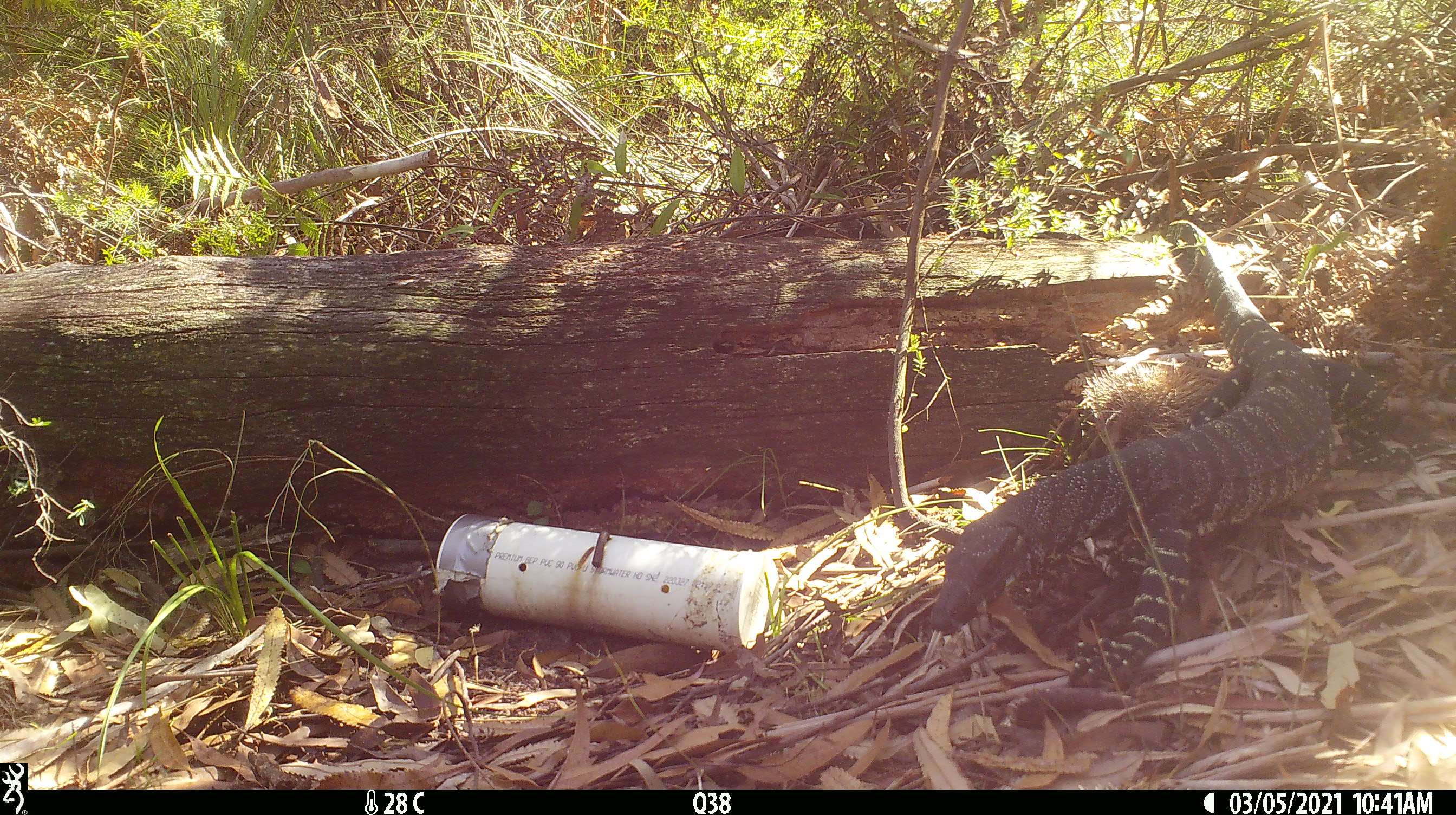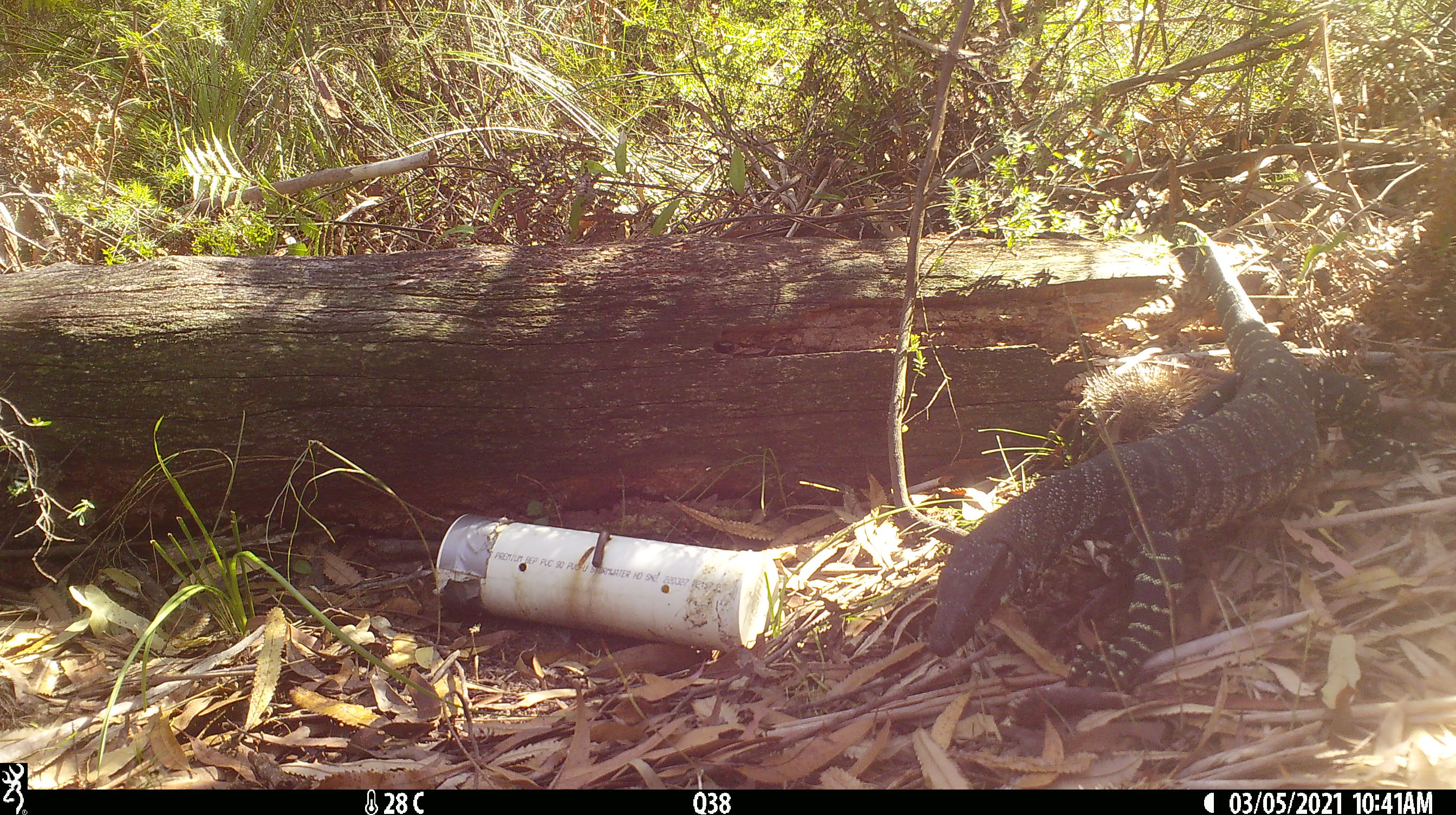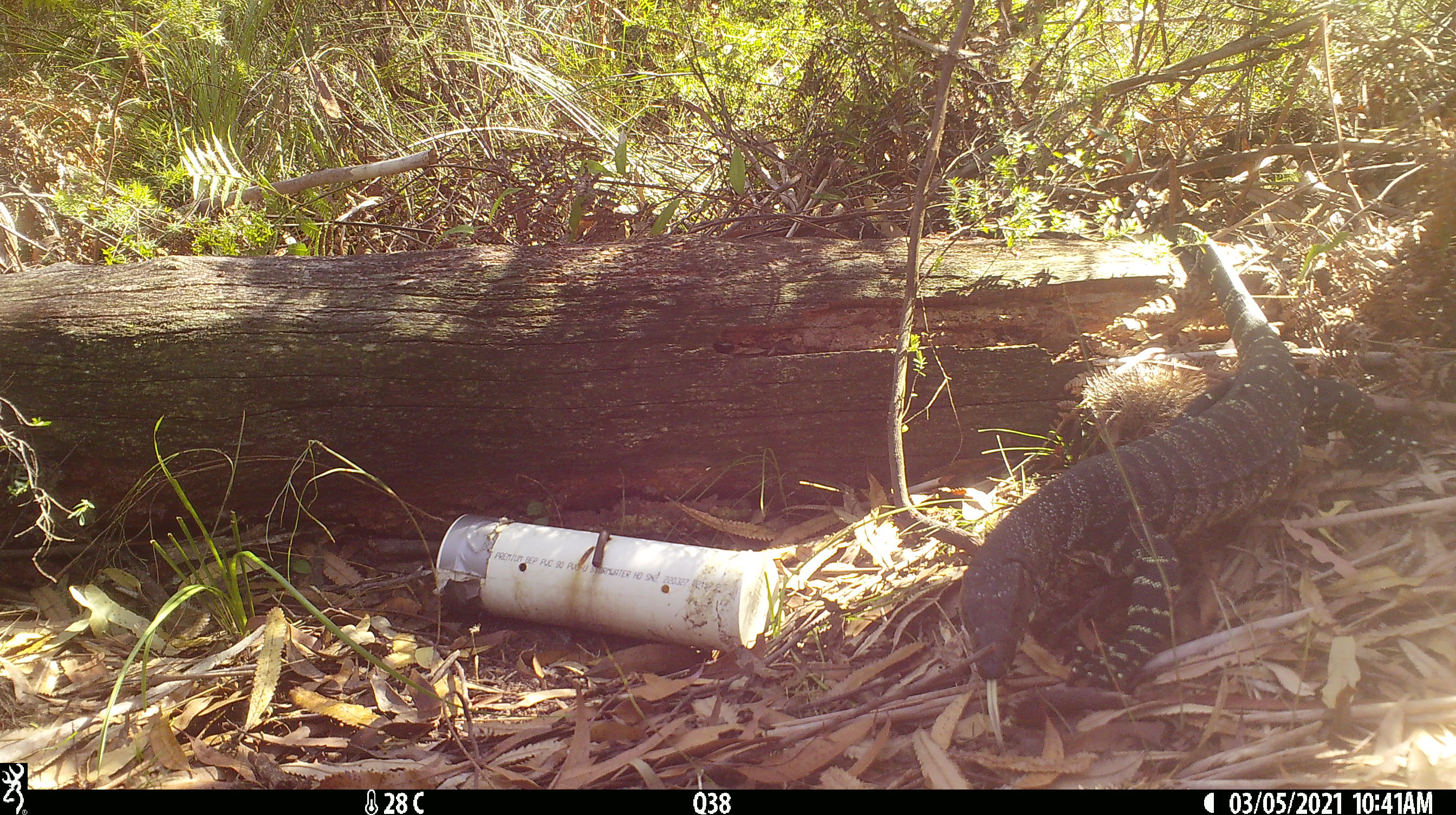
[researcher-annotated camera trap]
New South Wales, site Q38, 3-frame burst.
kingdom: Animalia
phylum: Chordata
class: Reptilia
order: Squamata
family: Varanidae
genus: Varanus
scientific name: Varanus varius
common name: lace monitor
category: goanna